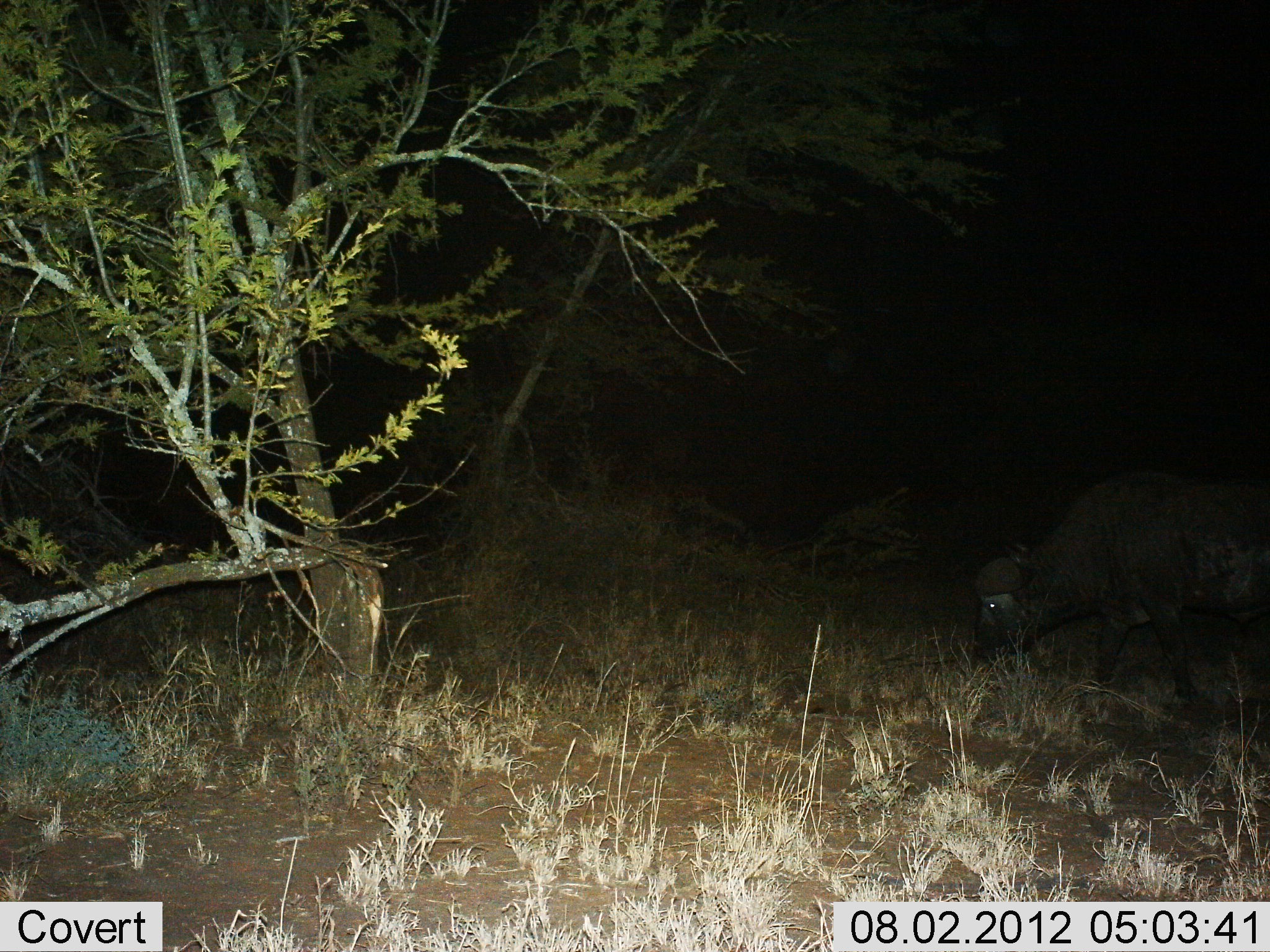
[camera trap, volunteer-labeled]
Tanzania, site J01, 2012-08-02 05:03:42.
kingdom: Animalia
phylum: Chordata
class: Mammalia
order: Artiodactyla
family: Bovidae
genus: Syncerus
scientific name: Syncerus caffer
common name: cape buffalo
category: buffalo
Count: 1.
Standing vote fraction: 20%.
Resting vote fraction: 0%.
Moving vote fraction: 0%.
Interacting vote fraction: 0%.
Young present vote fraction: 0%.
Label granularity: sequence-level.